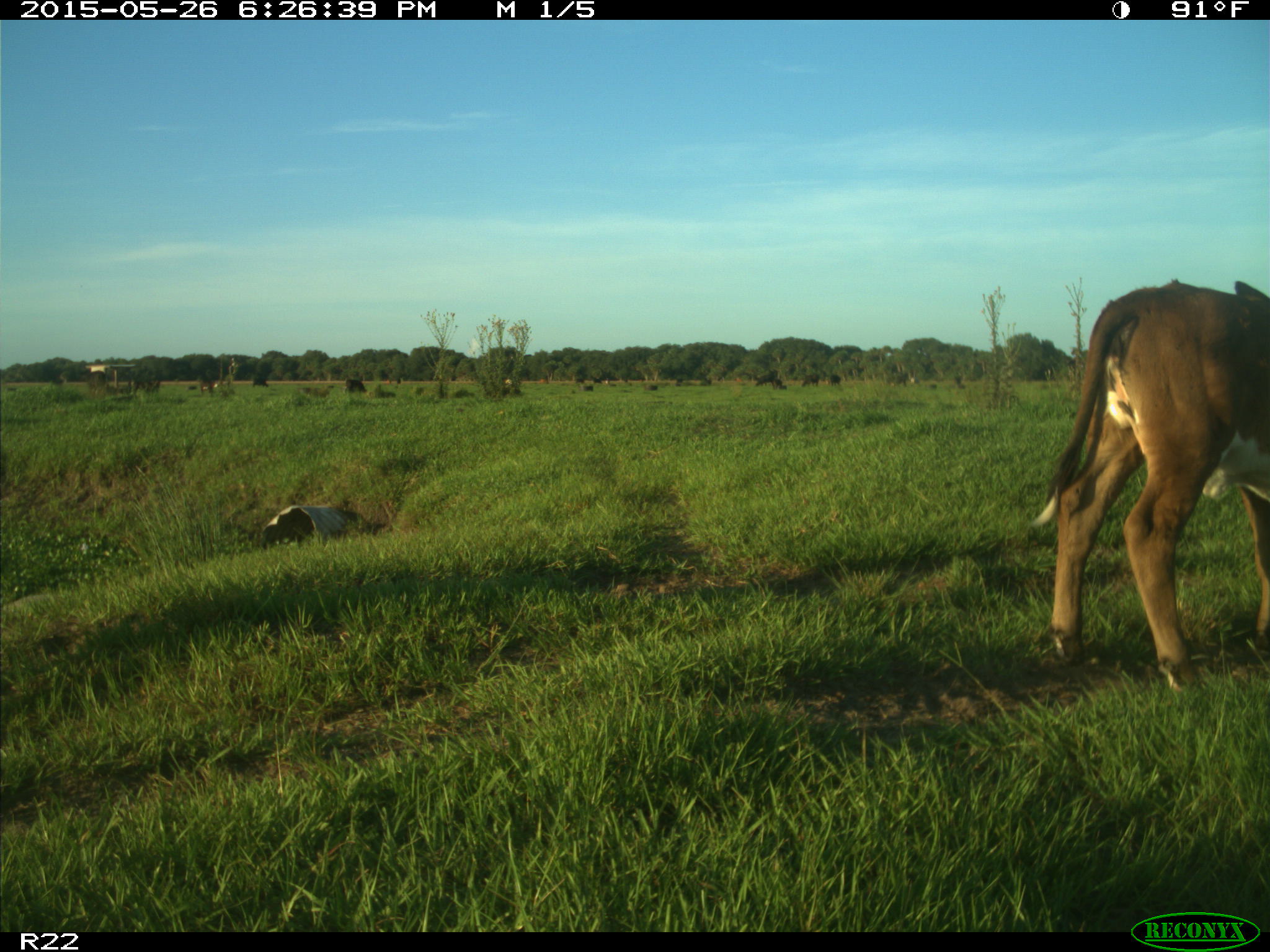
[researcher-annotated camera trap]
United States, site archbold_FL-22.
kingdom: Animalia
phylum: Chordata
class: Mammalia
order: Artiodactyla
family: Bovidae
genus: Bos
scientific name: Bos taurus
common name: domestic cow